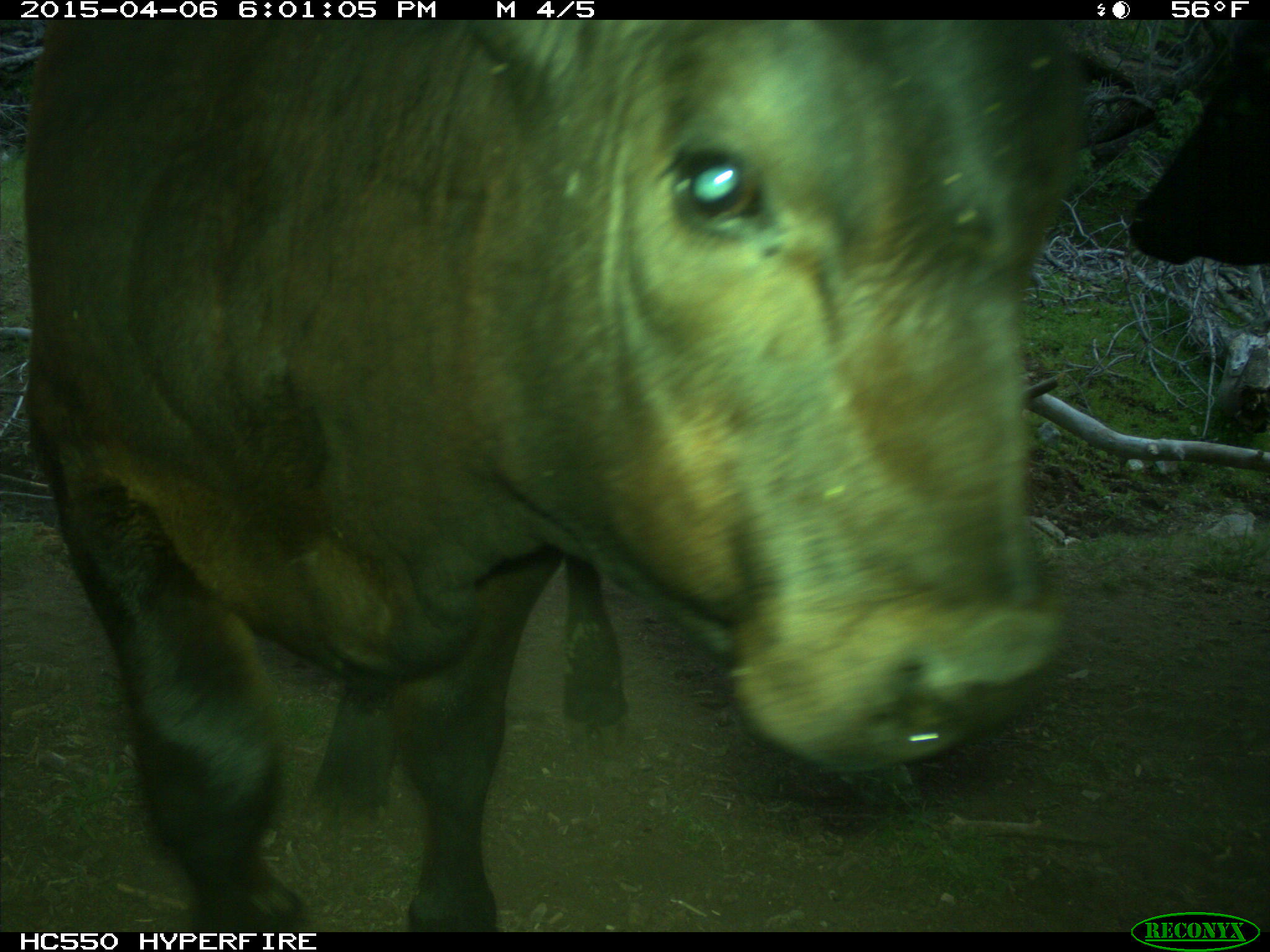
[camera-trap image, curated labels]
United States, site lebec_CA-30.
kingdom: Animalia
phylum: Chordata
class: Mammalia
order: Artiodactyla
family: Bovidae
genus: Bos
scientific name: Bos taurus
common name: domestic cow